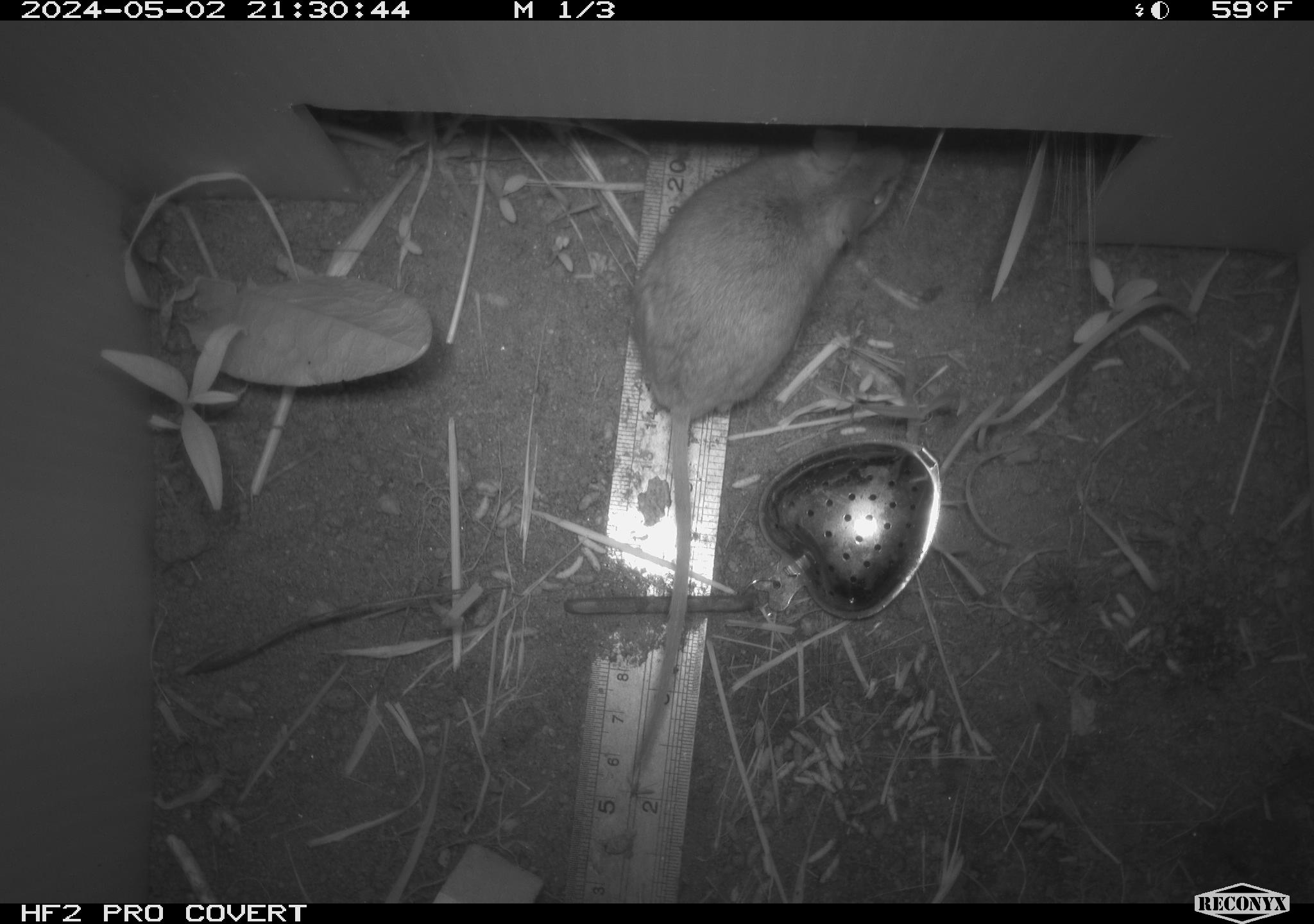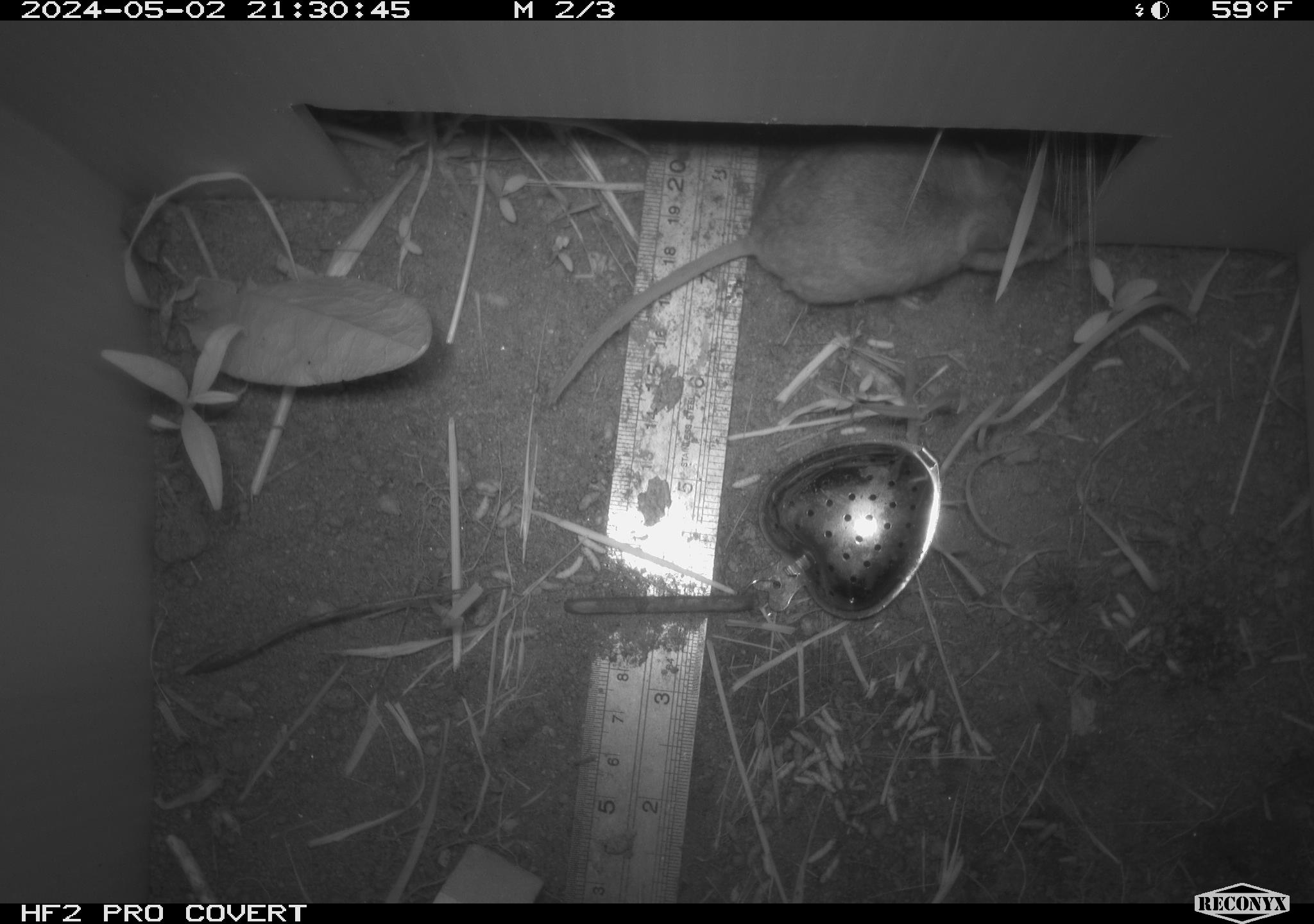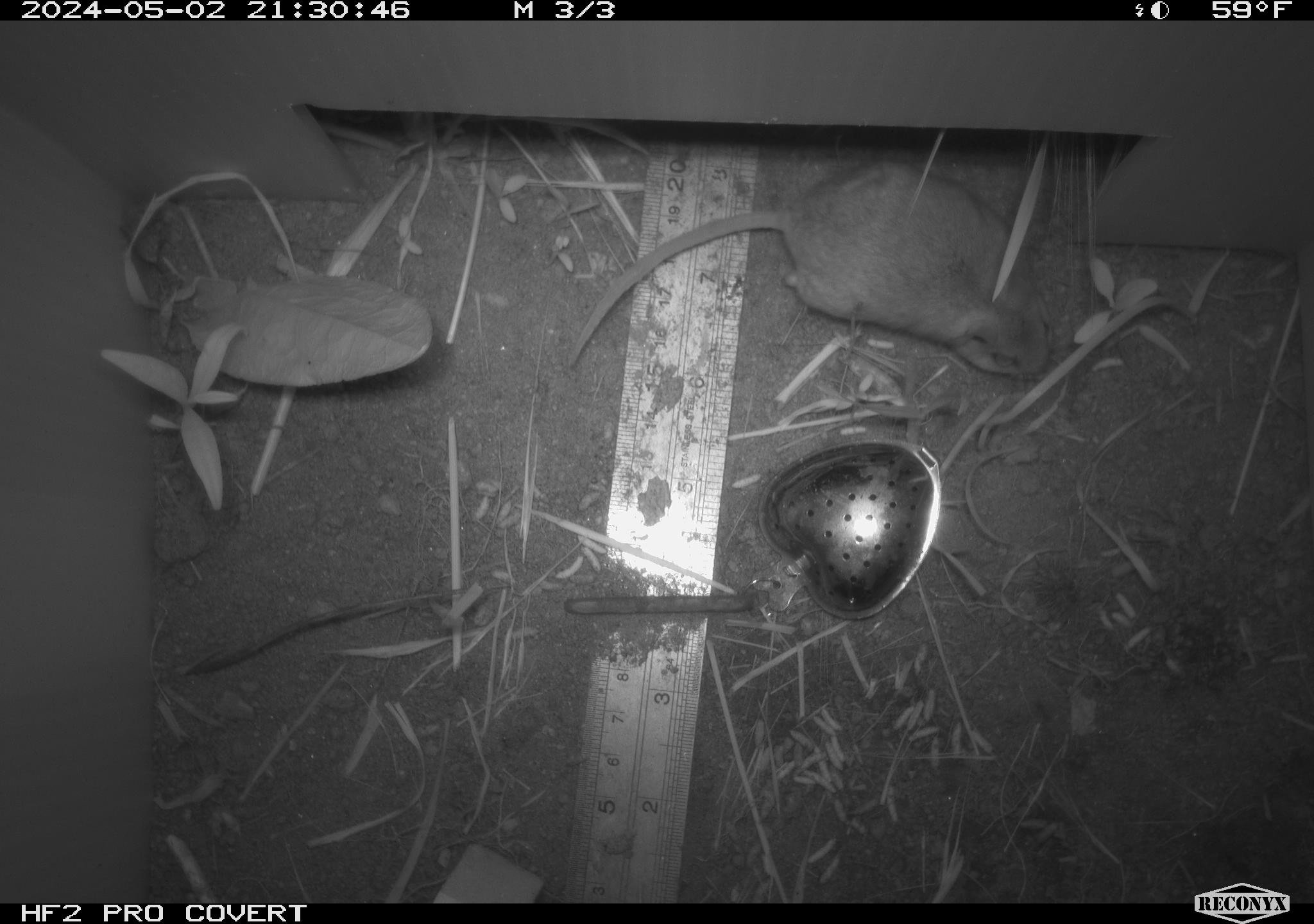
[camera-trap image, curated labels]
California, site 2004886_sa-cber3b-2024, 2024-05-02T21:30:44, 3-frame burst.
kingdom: Animalia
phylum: Chordata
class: Mammalia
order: Rodentia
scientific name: Rodentia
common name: mouse species